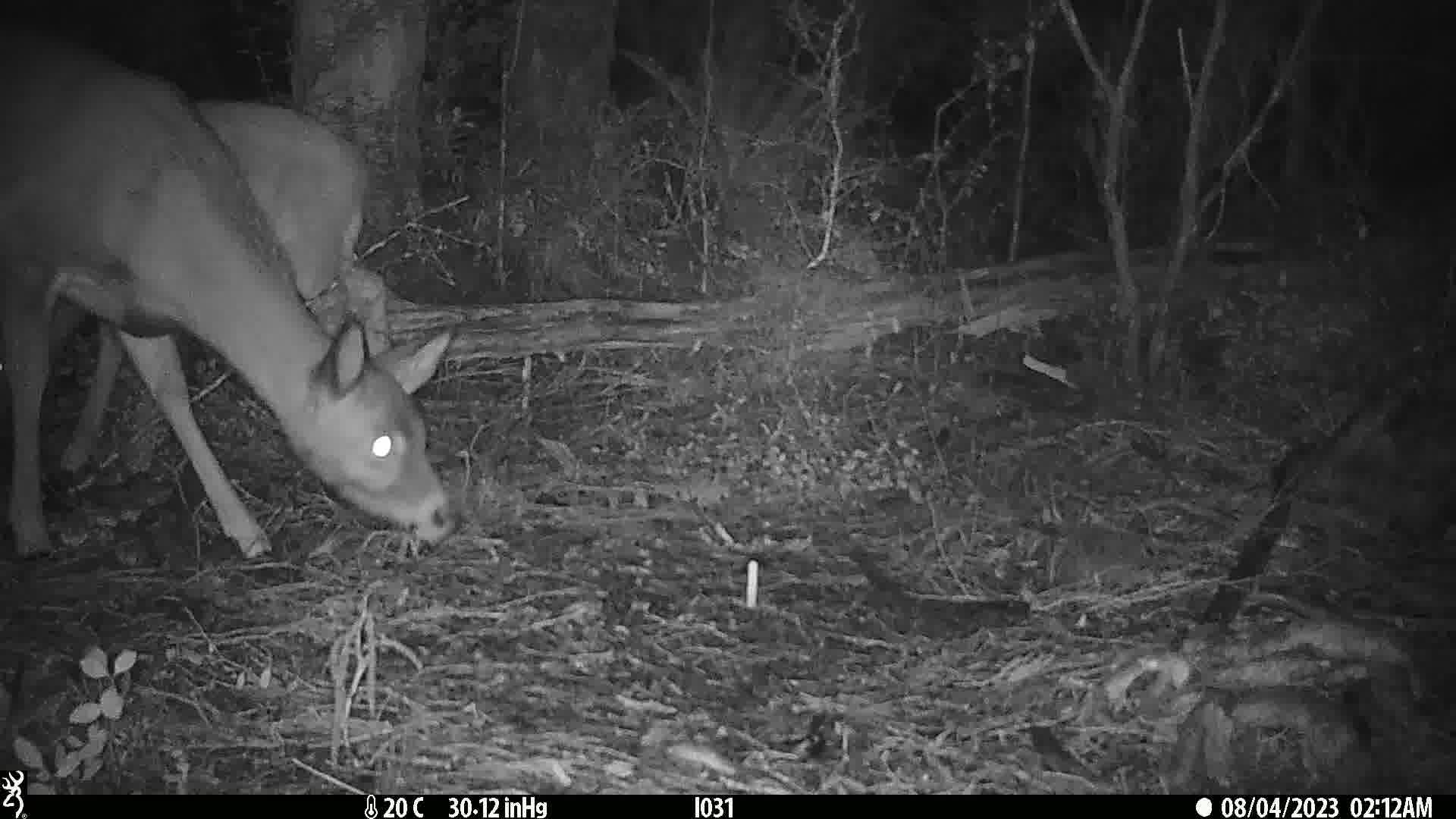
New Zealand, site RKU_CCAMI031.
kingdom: Animalia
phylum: Chordata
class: Mammalia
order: Artiodactyla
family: Cervidae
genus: Odocoileus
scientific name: Odocoileus virginianus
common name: white-tailed deer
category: white tailed deer